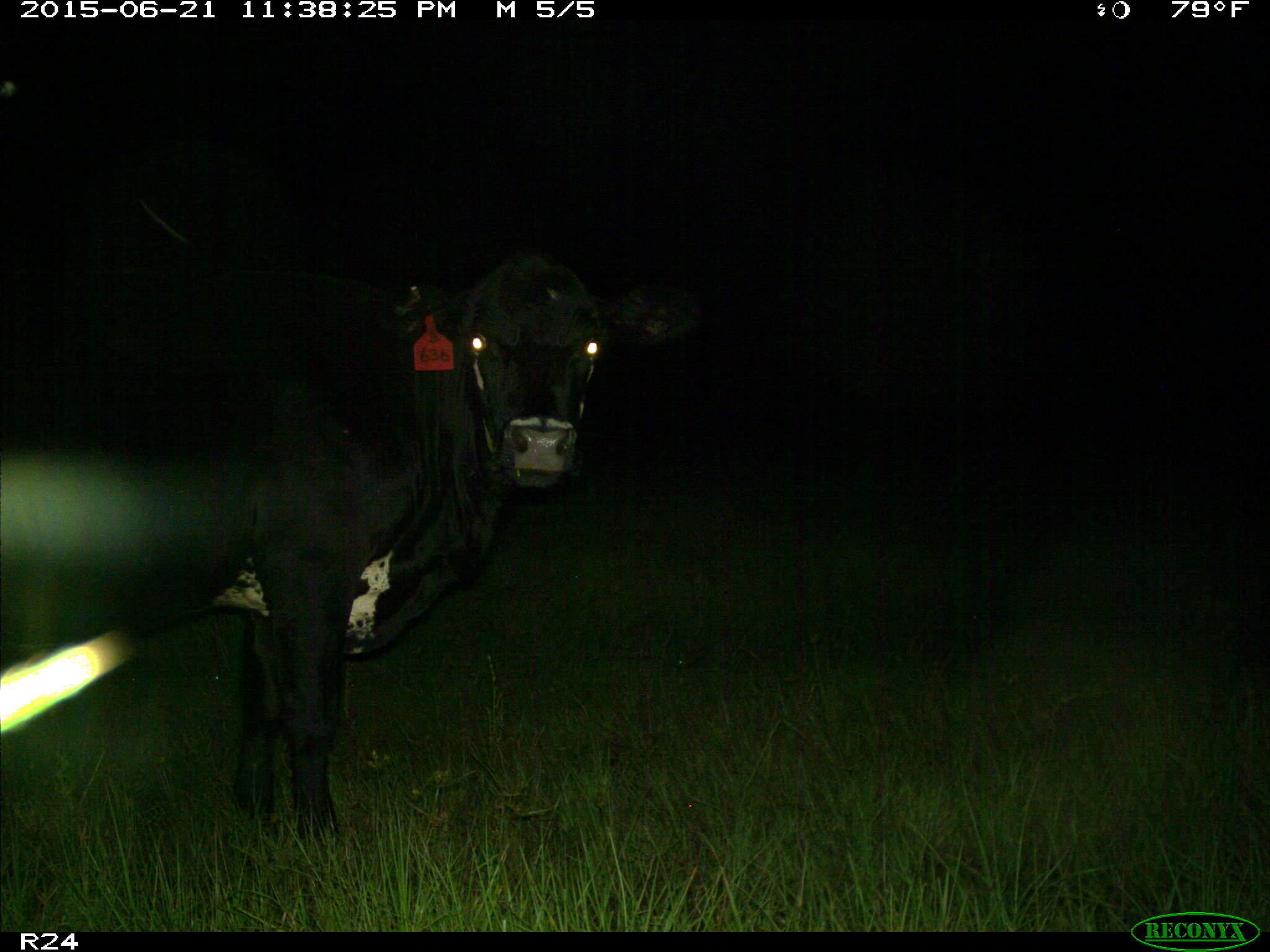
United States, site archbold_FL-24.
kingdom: Animalia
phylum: Chordata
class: Mammalia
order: Artiodactyla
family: Bovidae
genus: Bos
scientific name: Bos taurus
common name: domestic cow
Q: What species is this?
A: Bos taurus (domestic cow).